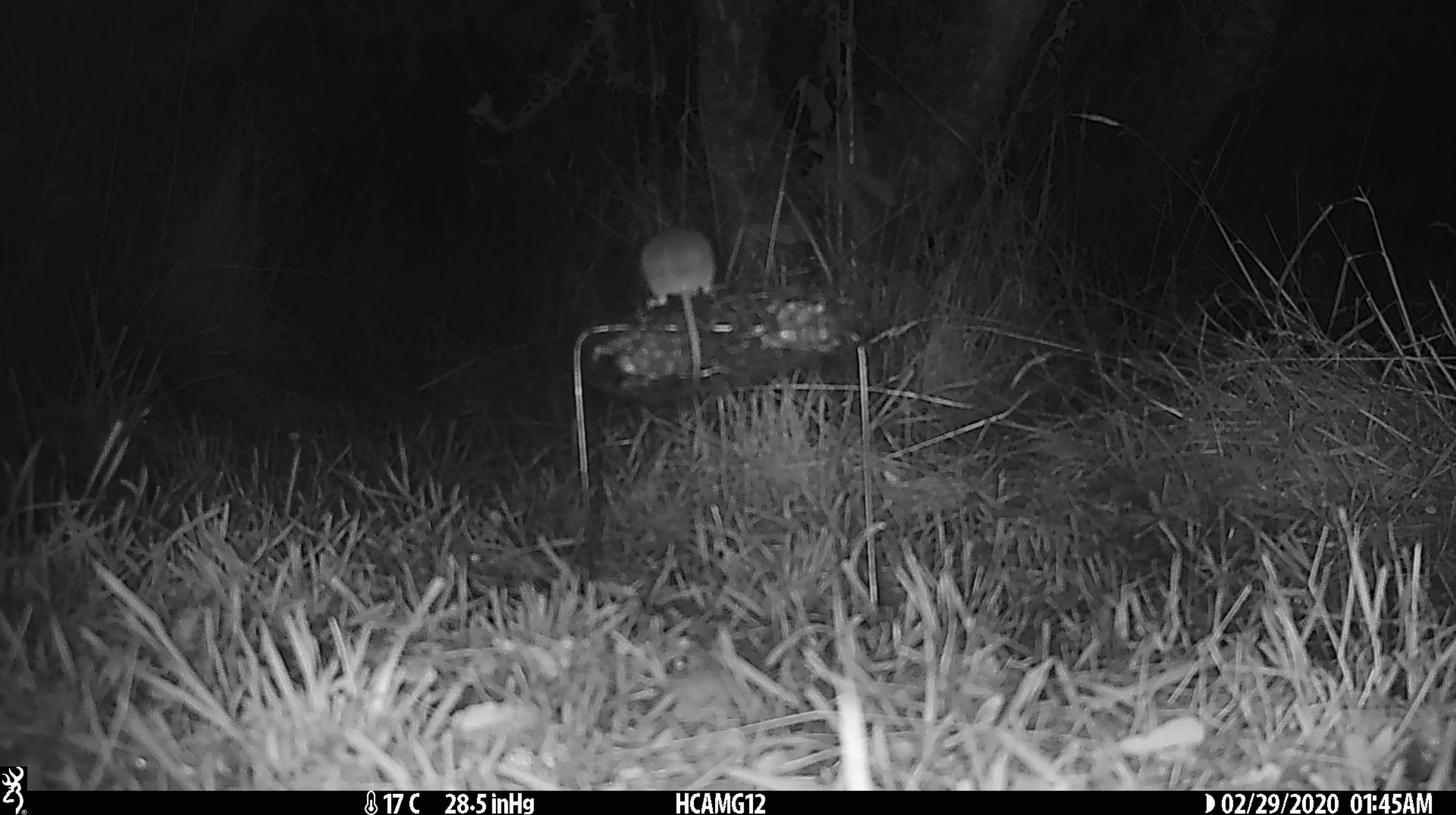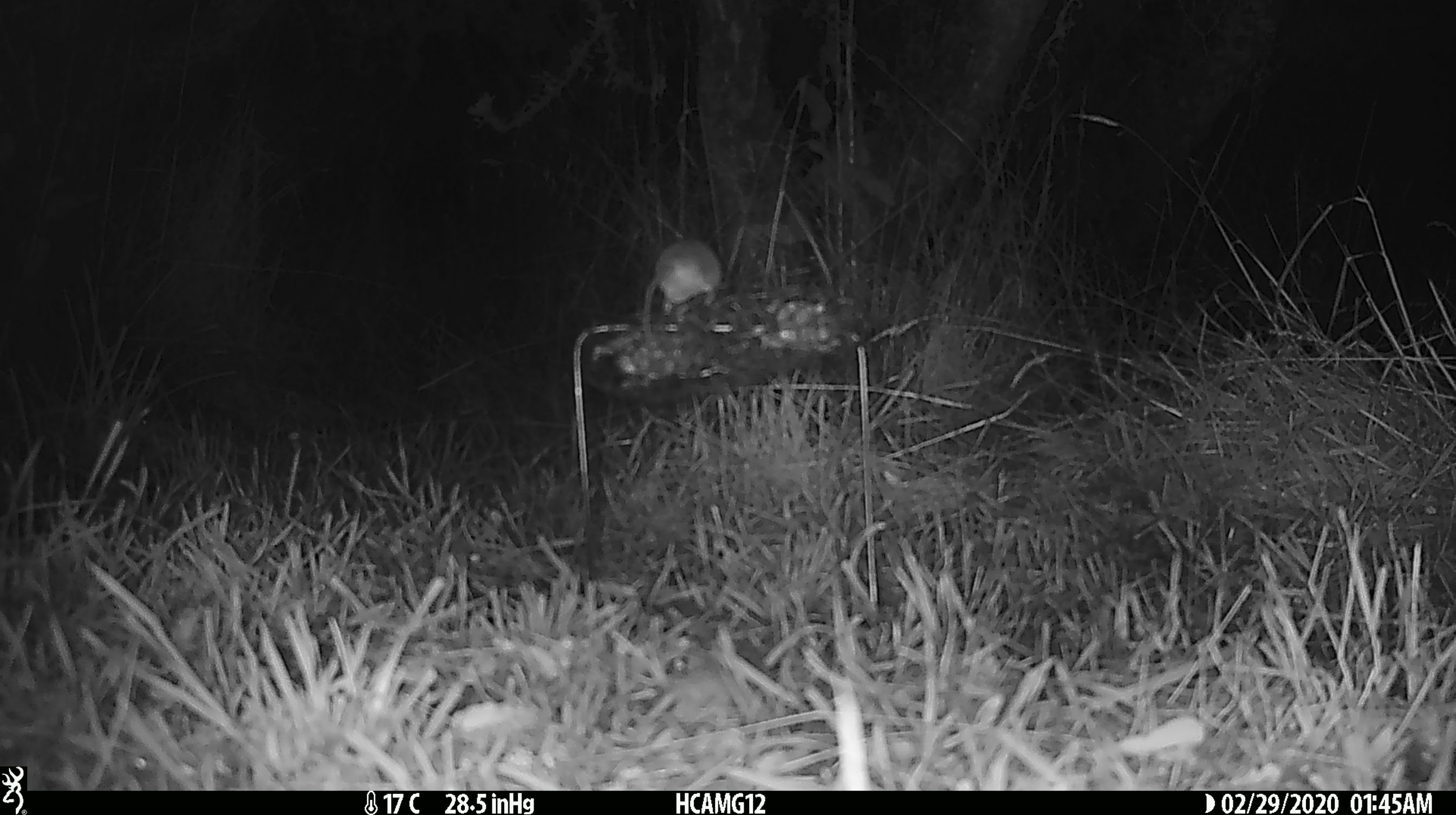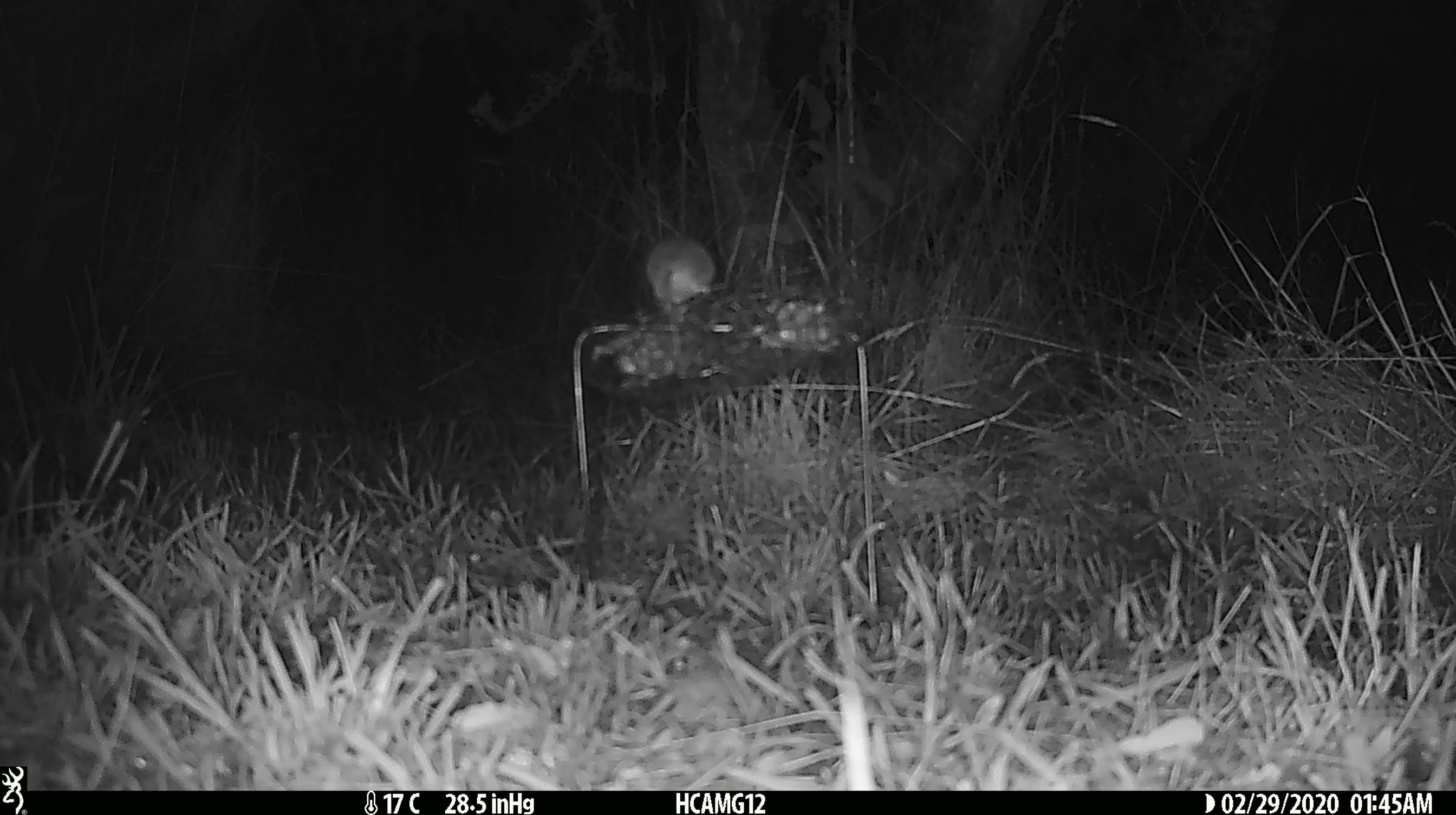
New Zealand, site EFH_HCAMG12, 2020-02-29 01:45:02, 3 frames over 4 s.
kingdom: Animalia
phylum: Chordata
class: Mammalia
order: Rodentia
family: Muridae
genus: Mus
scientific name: Mus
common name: mouse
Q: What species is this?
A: Mouse (Mus).